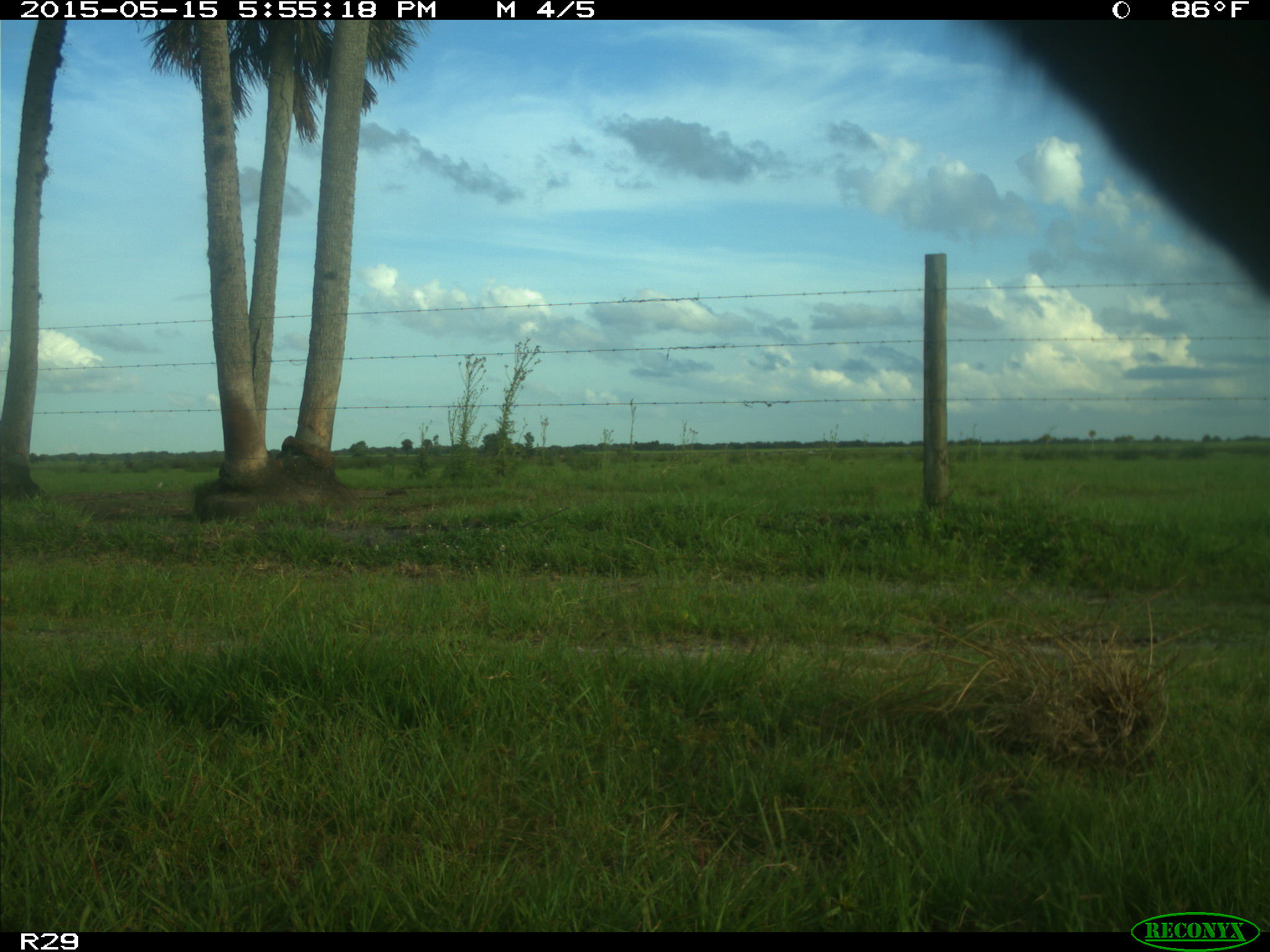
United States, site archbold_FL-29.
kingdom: Animalia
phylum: Chordata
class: Mammalia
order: Artiodactyla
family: Bovidae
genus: Bos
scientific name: Bos taurus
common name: domestic cow